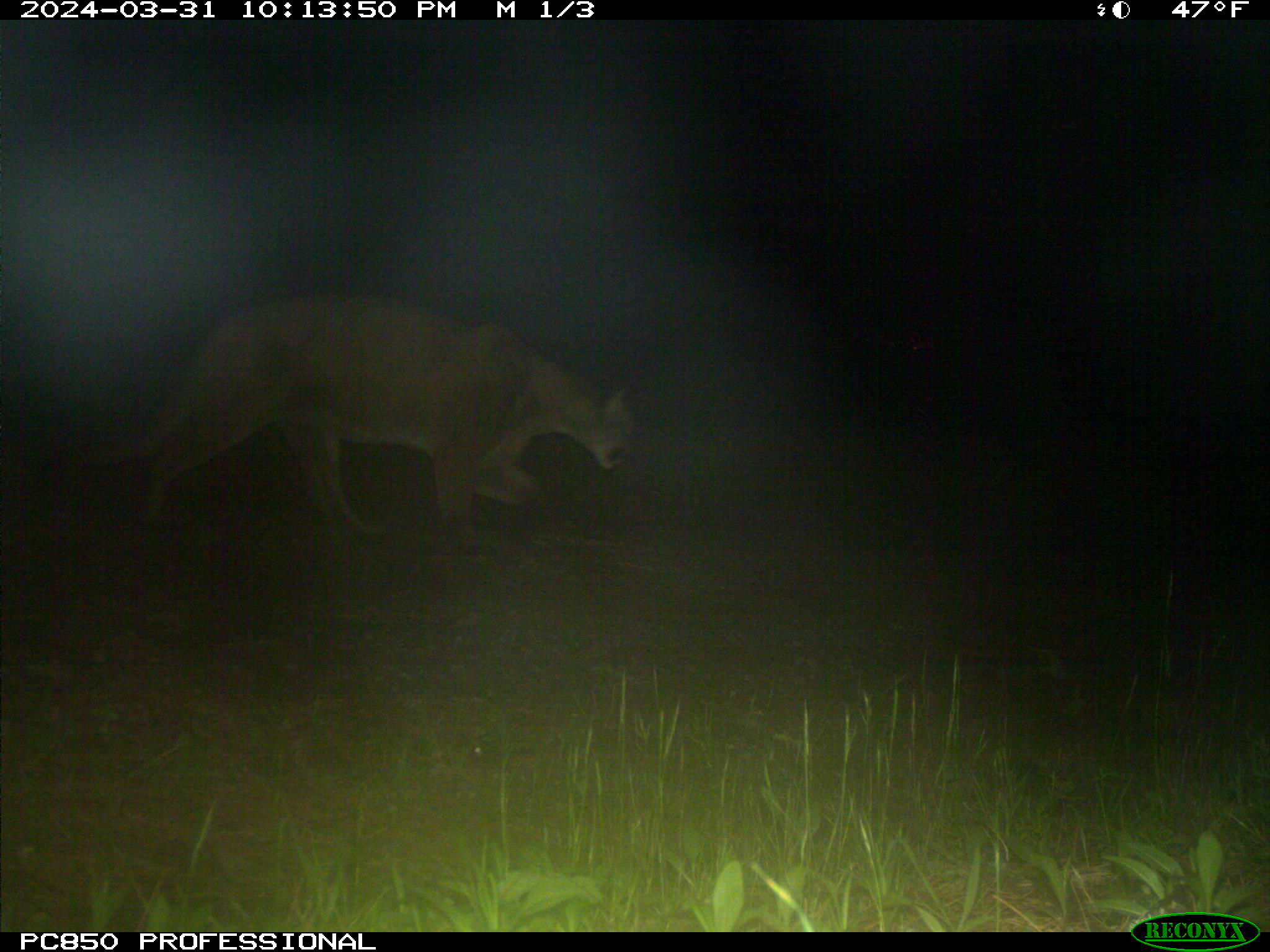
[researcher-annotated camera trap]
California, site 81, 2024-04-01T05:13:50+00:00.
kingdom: Animalia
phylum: Chordata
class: Mammalia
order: Carnivora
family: Felidae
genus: Puma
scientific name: Puma concolor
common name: puma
Puma (Puma concolor).